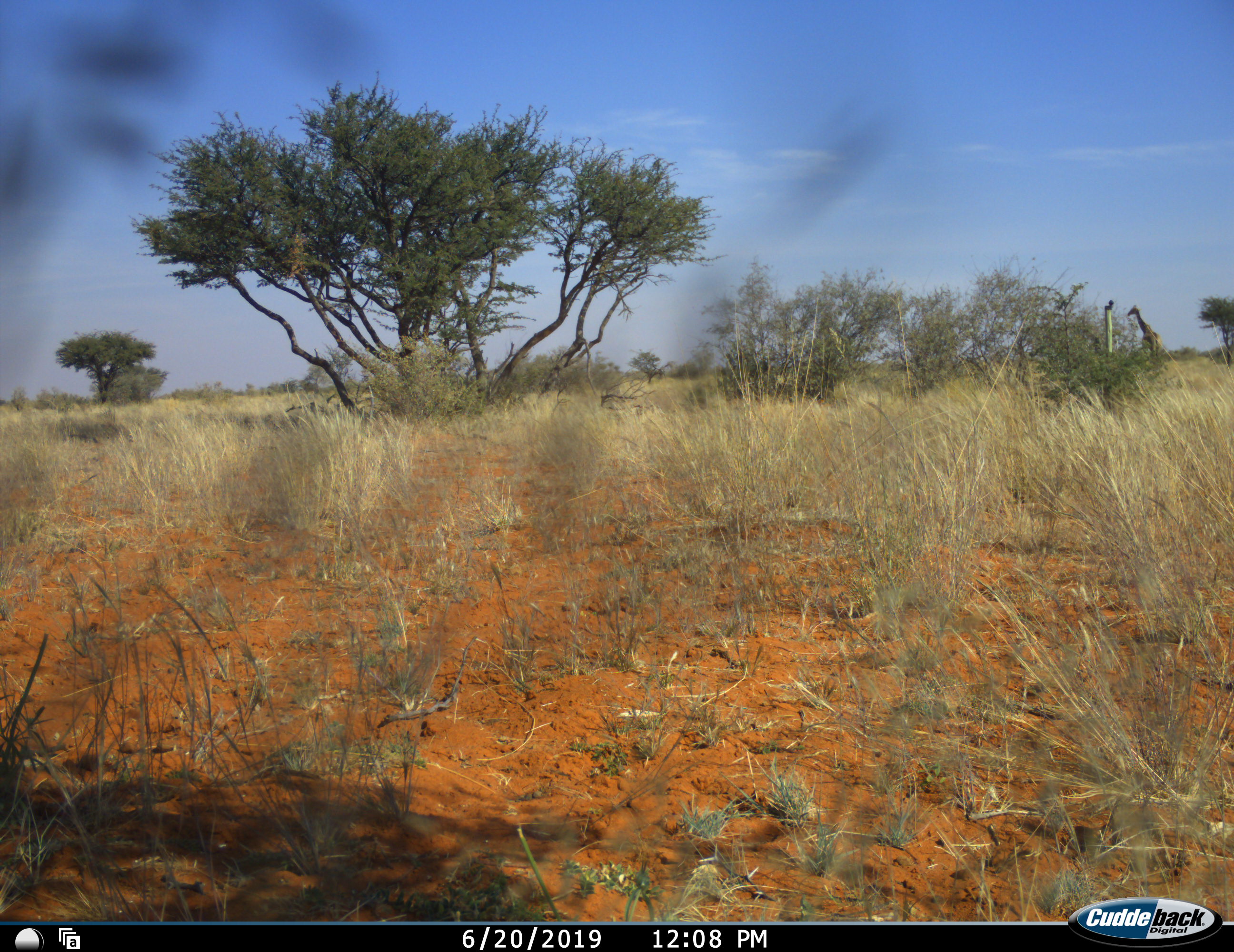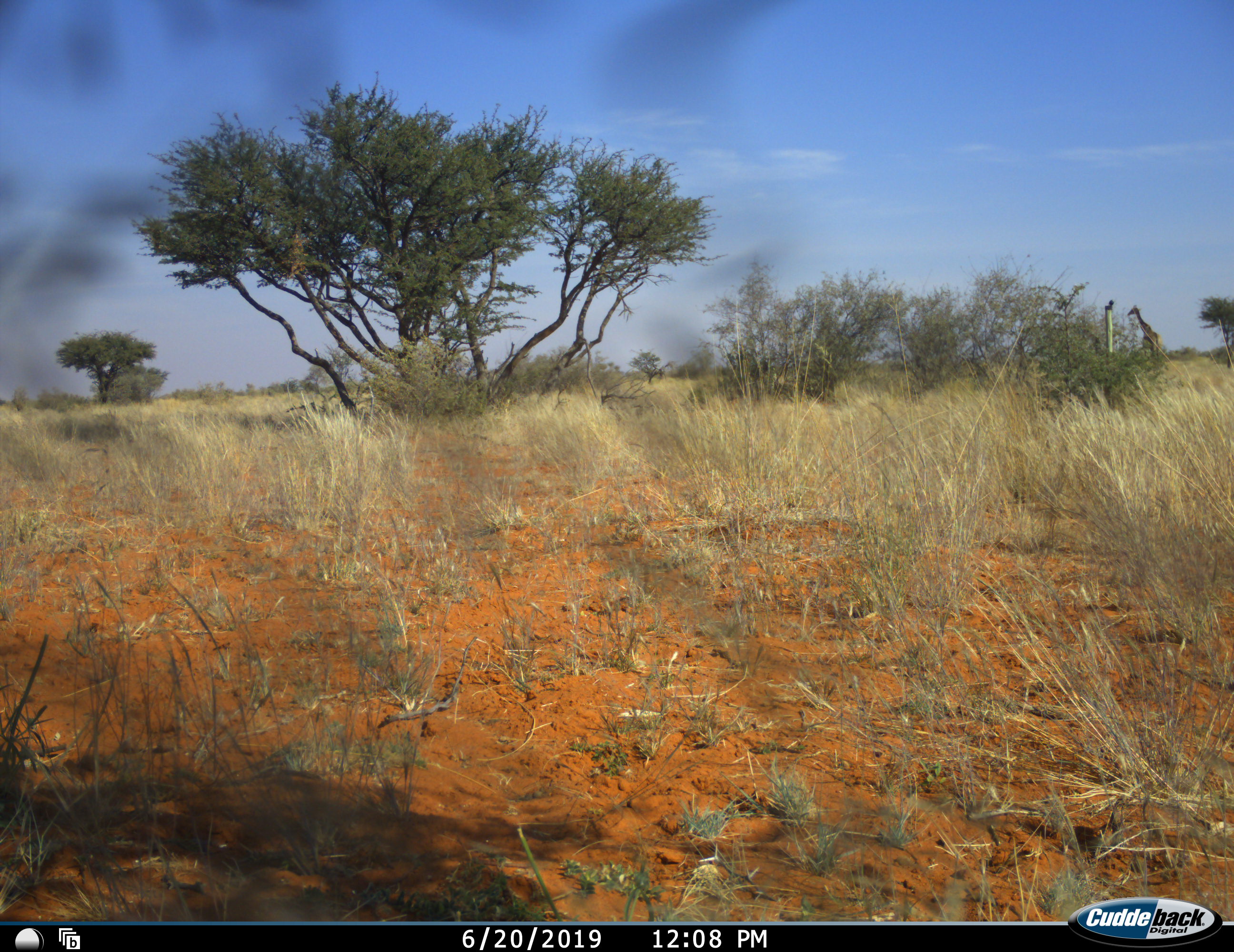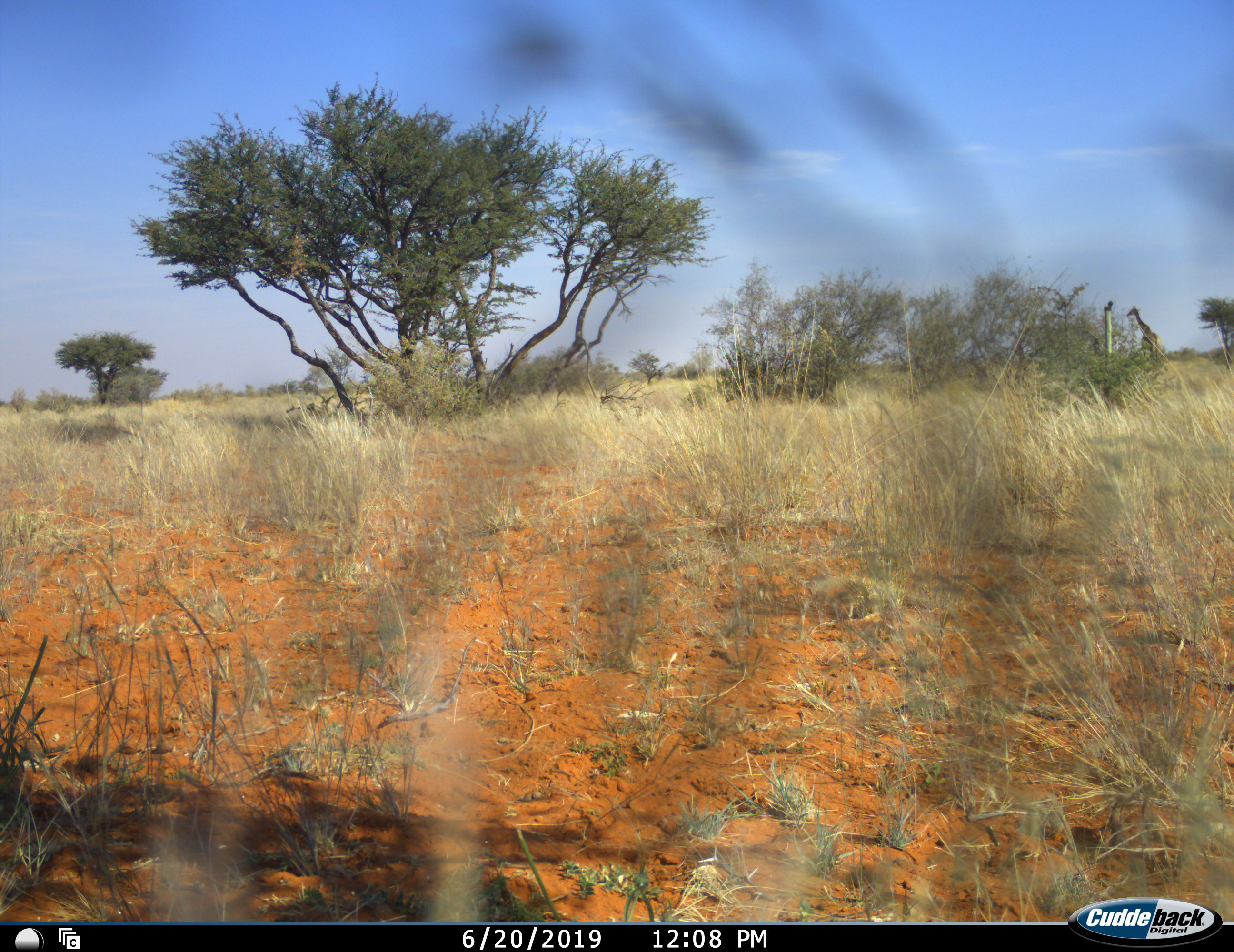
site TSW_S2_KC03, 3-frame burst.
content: unidentified animal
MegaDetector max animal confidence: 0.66